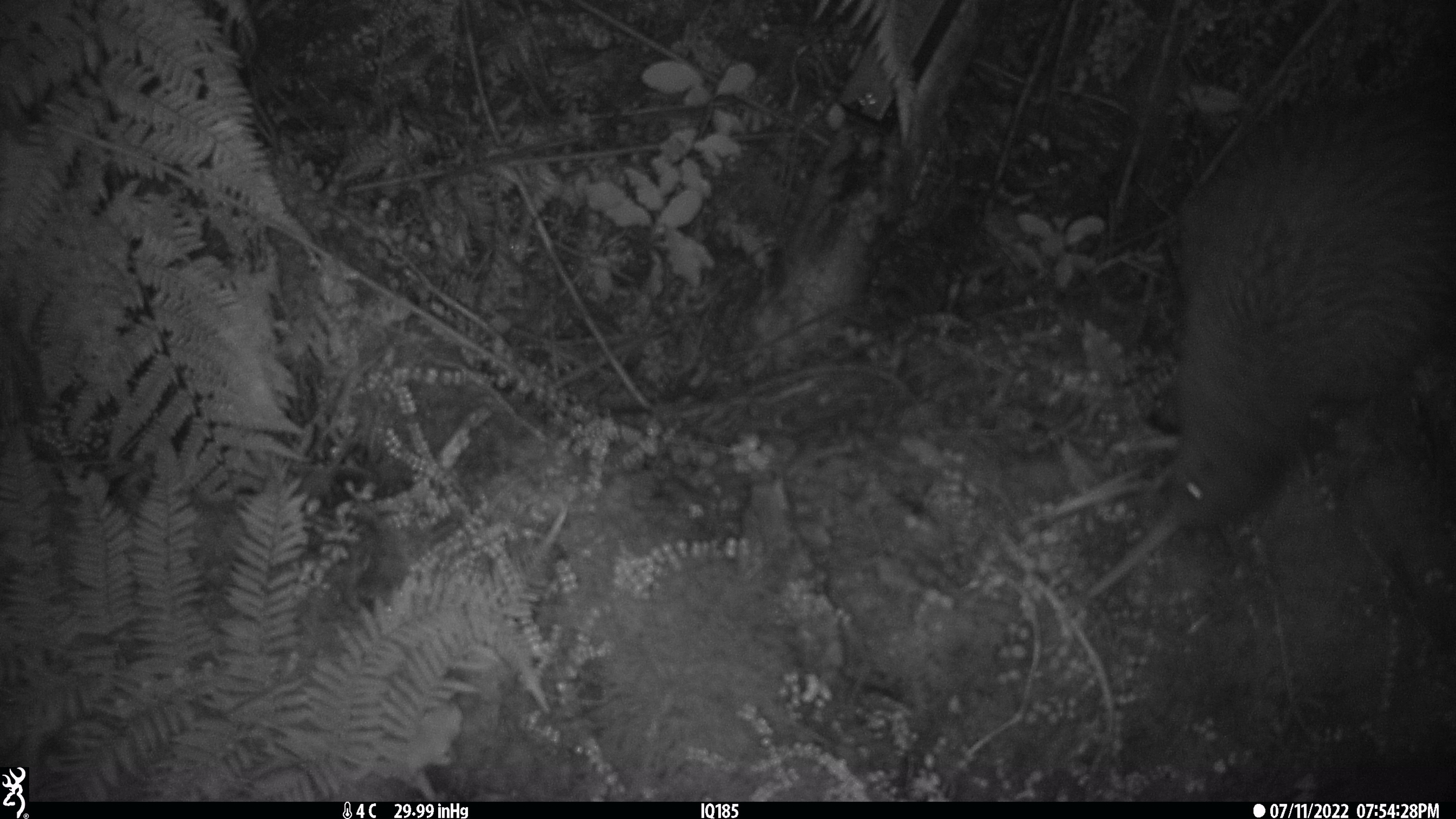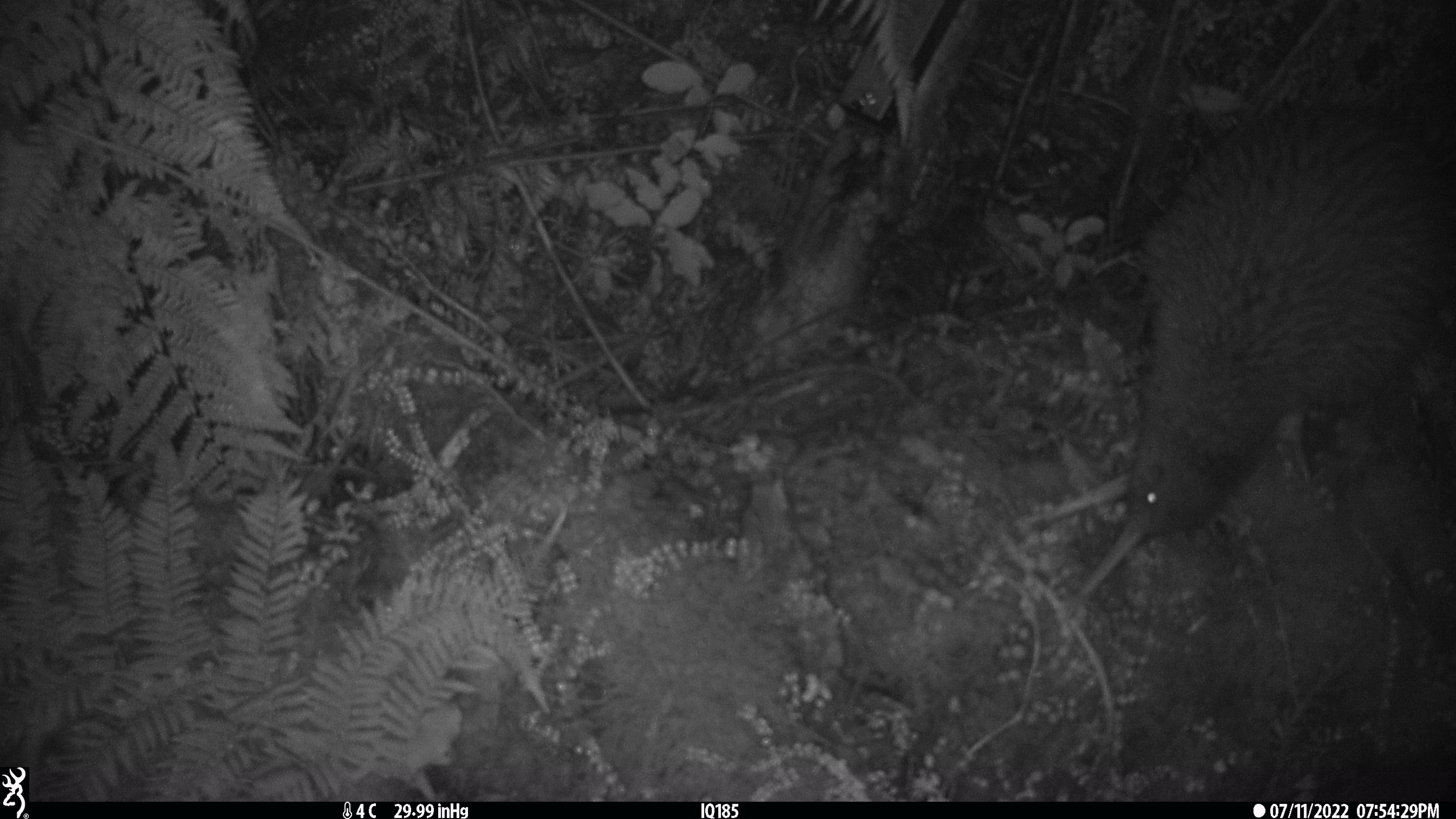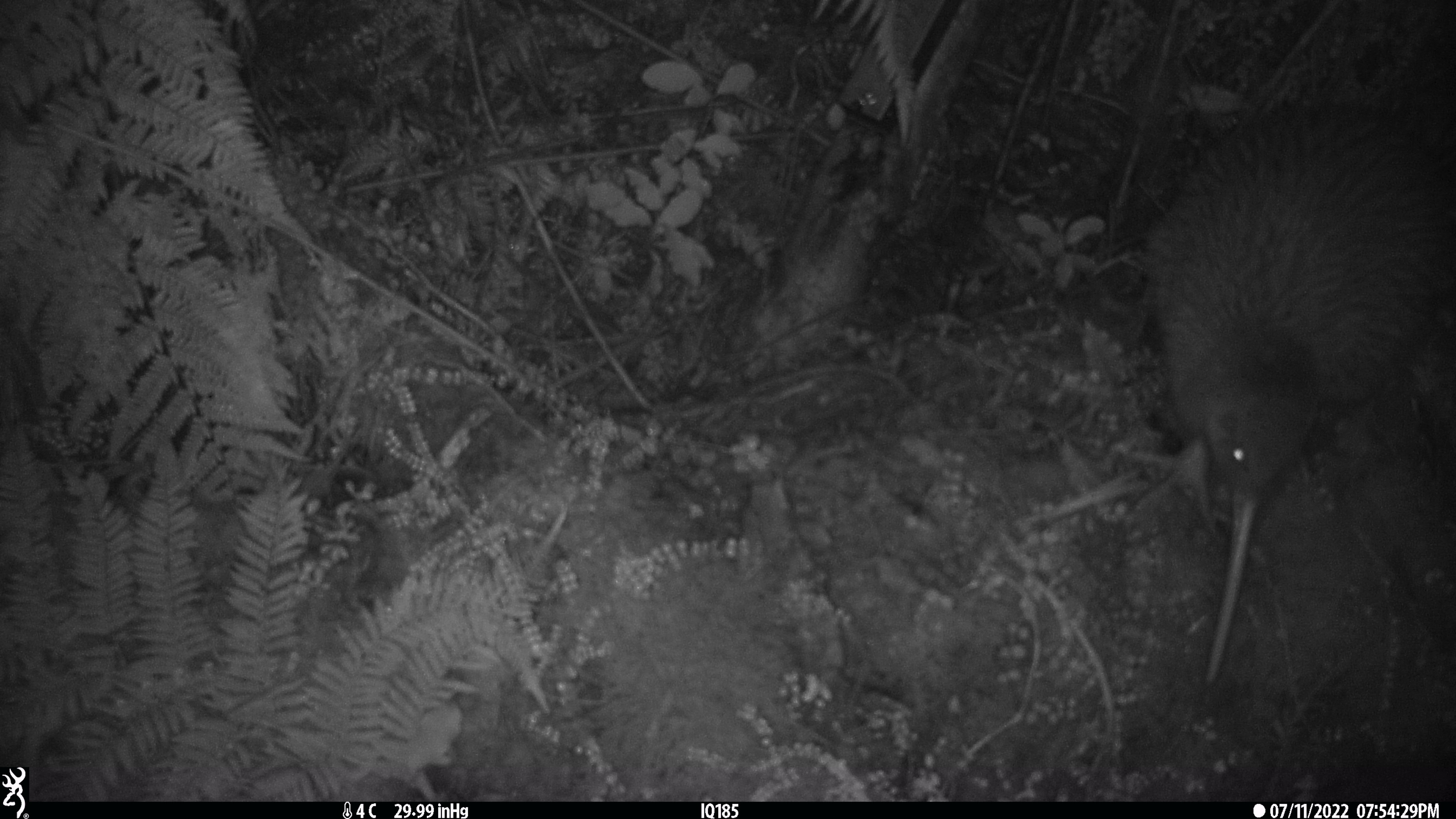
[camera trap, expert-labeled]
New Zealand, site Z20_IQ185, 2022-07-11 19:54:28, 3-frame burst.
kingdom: Animalia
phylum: Chordata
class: Aves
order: Apterygiformes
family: Apterygidae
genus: Apteryx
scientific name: Apteryx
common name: kiwi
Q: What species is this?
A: Kiwi (Apteryx).